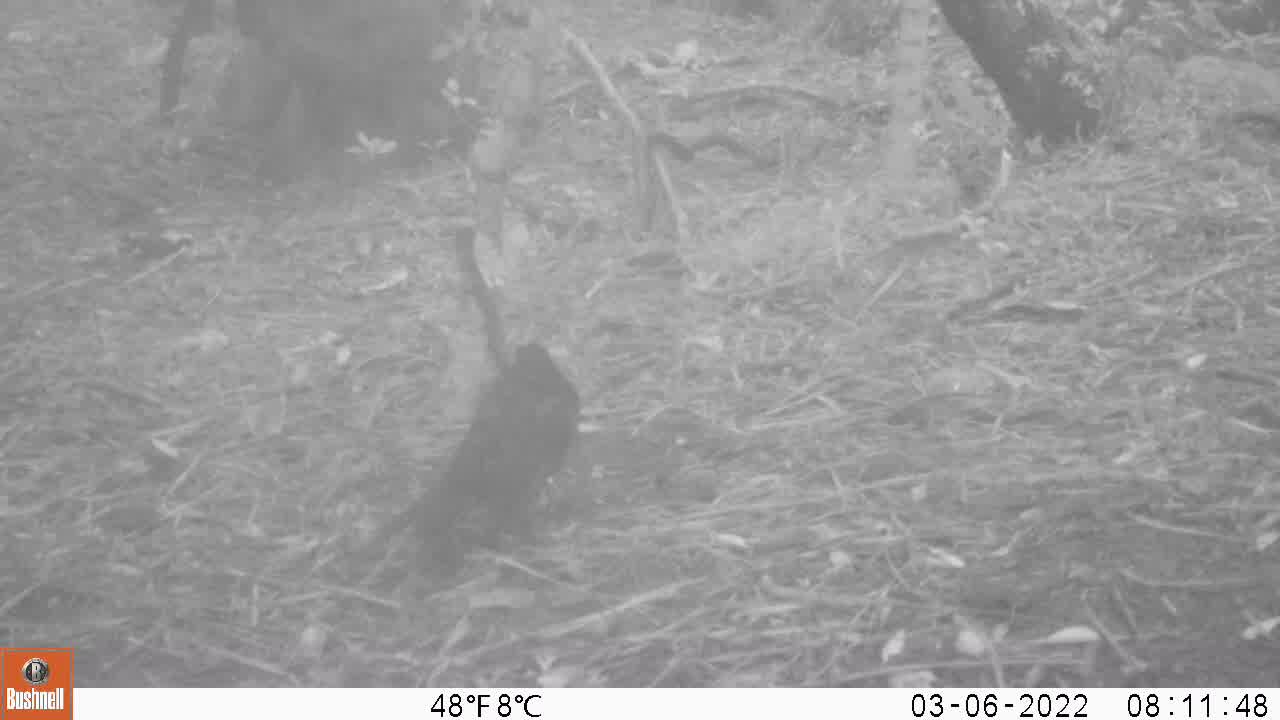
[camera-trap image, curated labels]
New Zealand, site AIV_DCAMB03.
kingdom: Animalia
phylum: Chordata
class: Aves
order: Passeriformes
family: Turdidae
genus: Turdus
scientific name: Turdus merula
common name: eurasian blackbird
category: blackbird